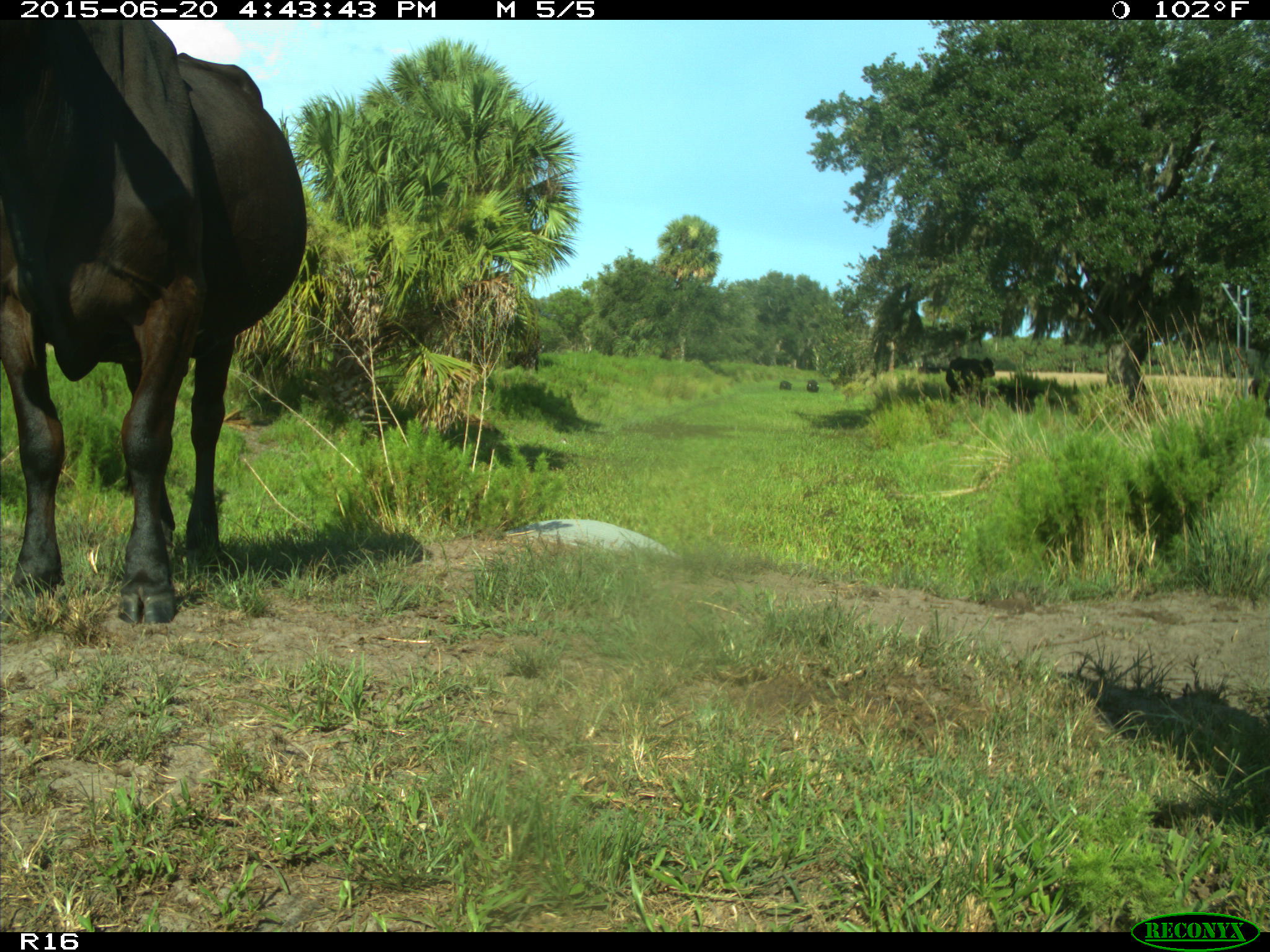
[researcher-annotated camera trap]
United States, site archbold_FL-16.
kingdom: Animalia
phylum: Chordata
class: Mammalia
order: Artiodactyla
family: Bovidae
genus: Bos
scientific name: Bos taurus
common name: domestic cow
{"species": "Bos taurus (domestic cow)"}